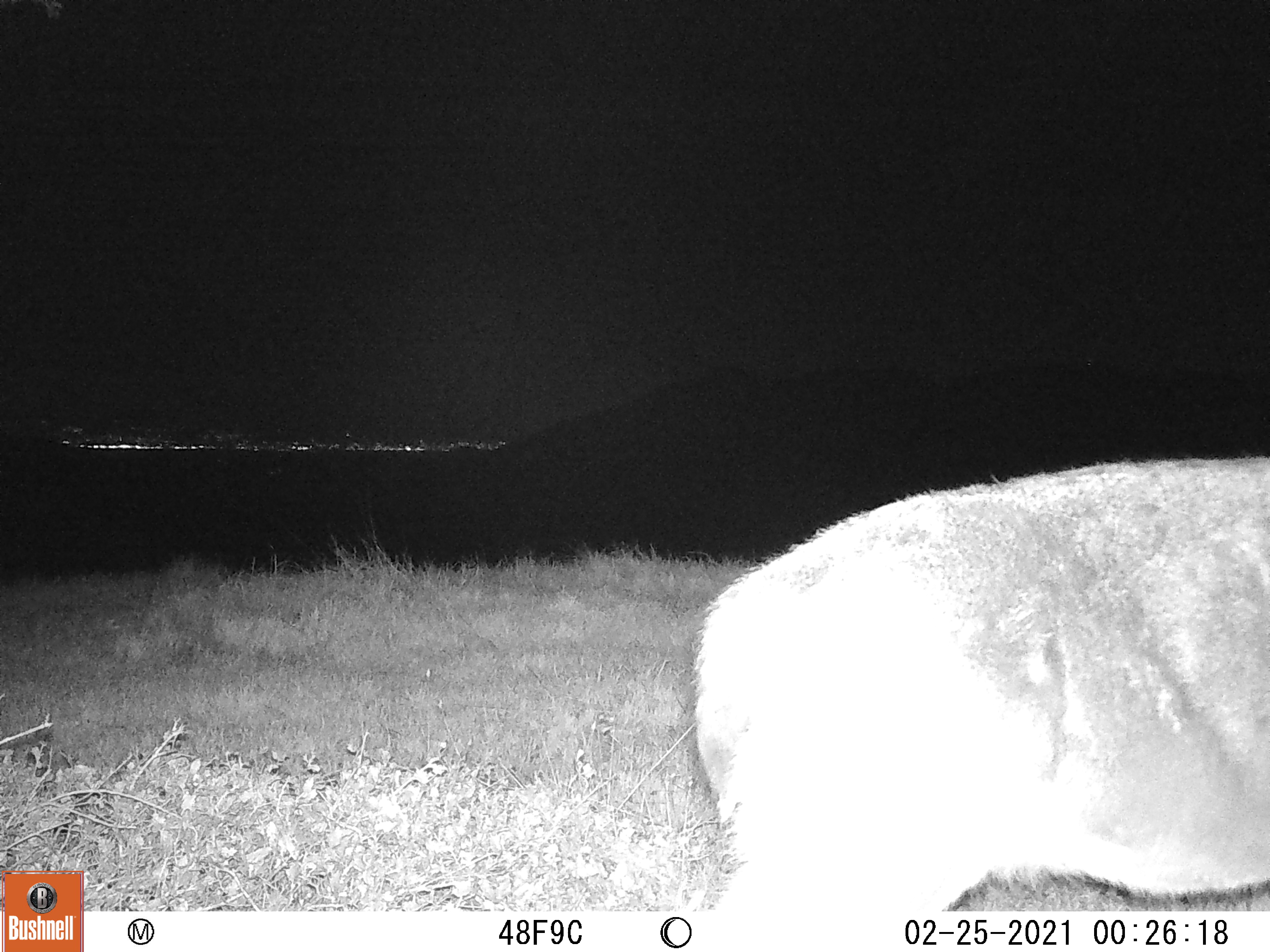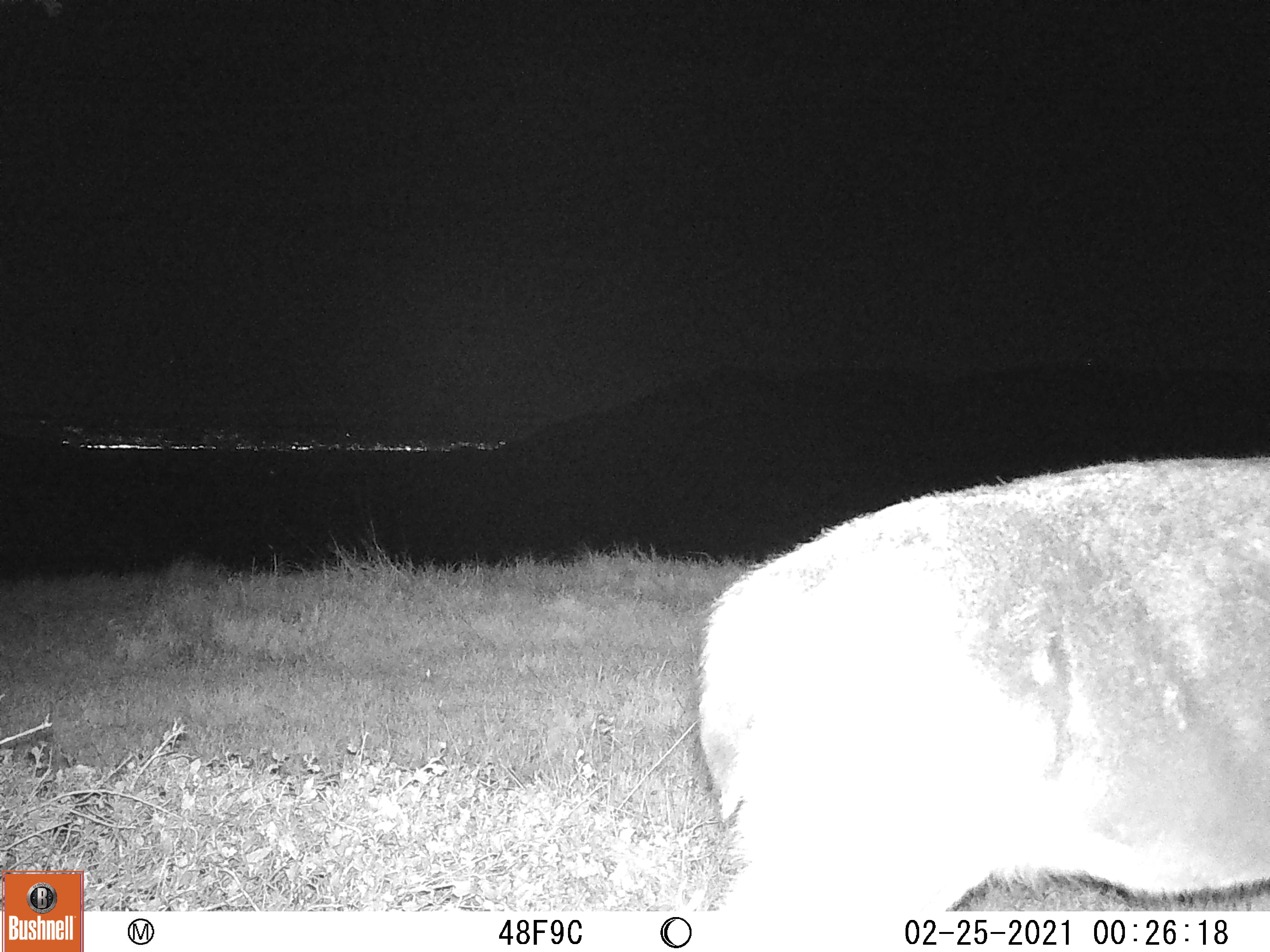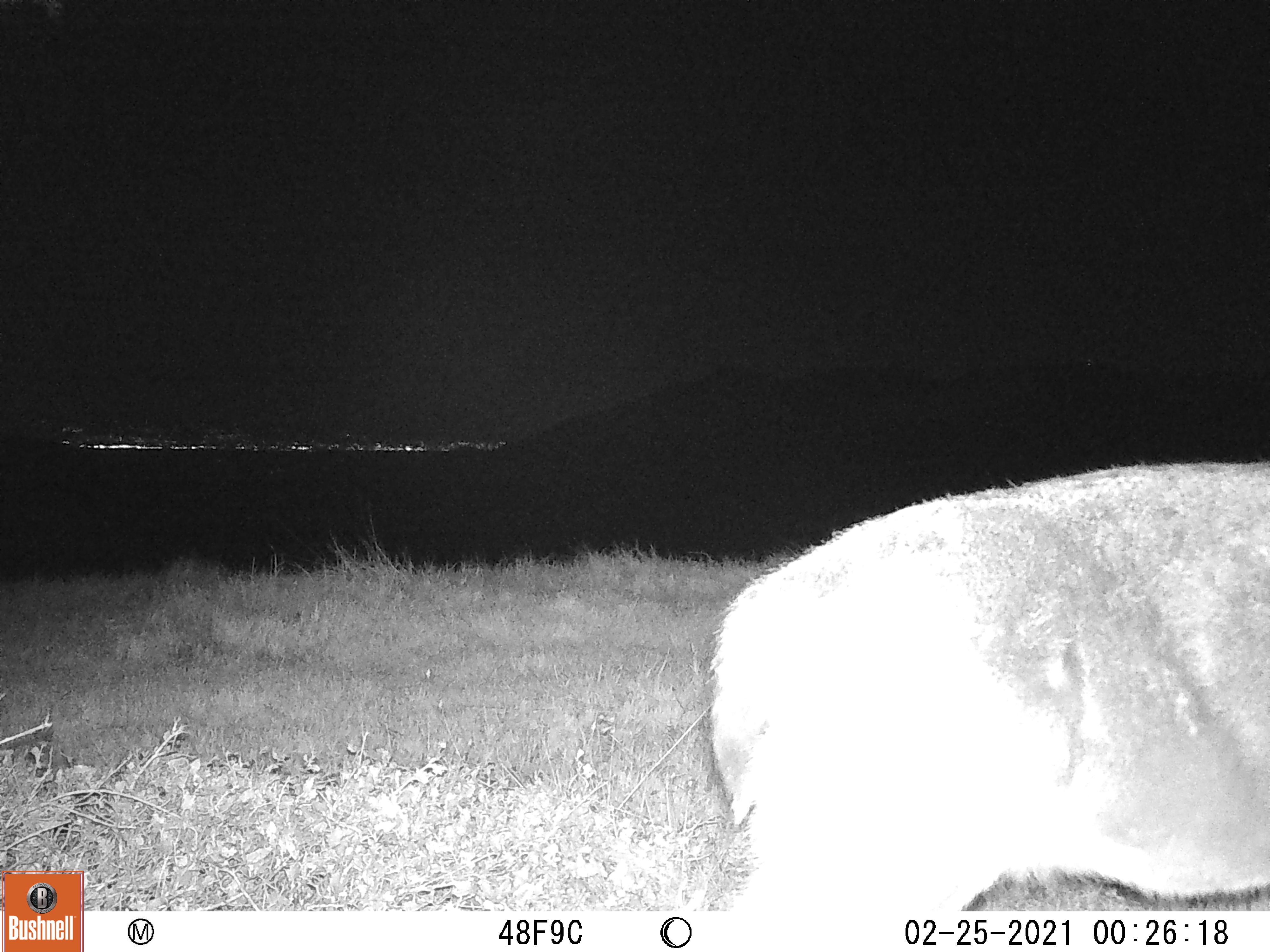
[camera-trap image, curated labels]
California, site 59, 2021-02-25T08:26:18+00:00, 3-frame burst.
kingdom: Animalia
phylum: Chordata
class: Mammalia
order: Artiodactyla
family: Cervidae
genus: Odocoileus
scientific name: Odocoileus hemionus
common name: mule deer